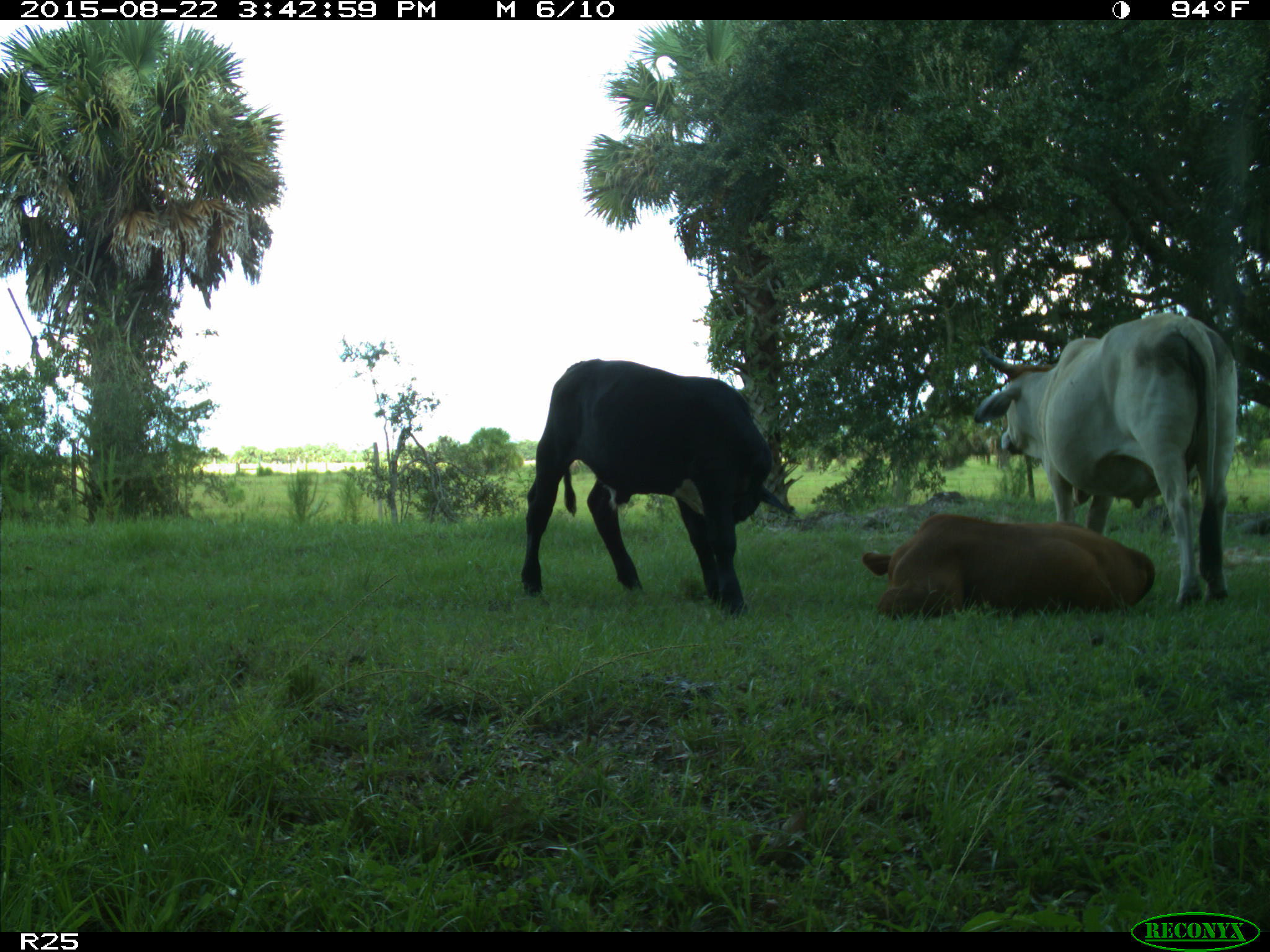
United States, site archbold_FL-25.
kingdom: Animalia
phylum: Chordata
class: Mammalia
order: Artiodactyla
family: Bovidae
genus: Bos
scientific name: Bos taurus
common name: domestic cow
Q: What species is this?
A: Bos taurus (domestic cow).